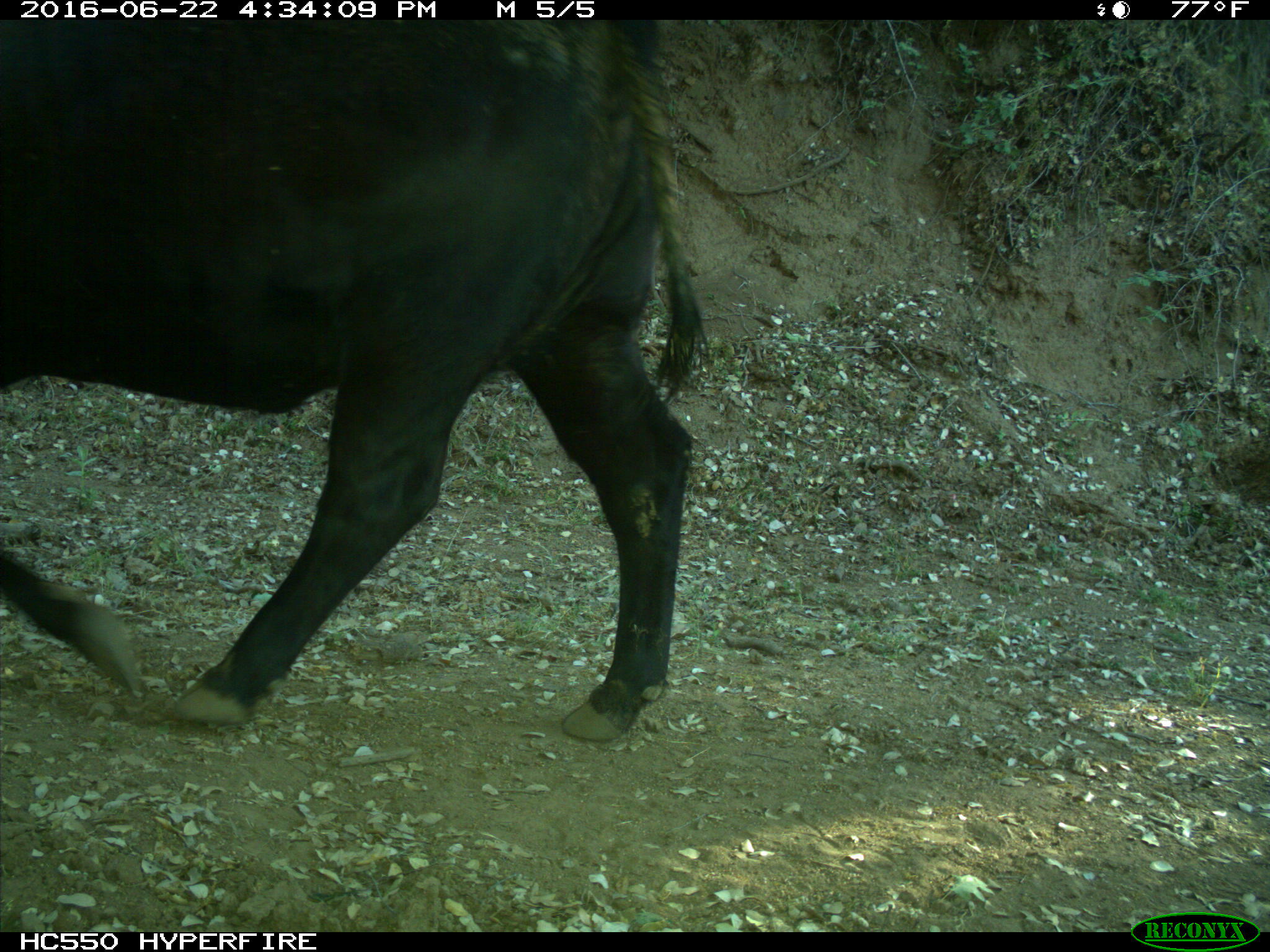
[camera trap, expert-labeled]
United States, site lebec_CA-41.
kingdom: Animalia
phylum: Chordata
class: Mammalia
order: Artiodactyla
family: Bovidae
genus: Bos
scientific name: Bos taurus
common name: domestic cow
Bos taurus (domestic cow).